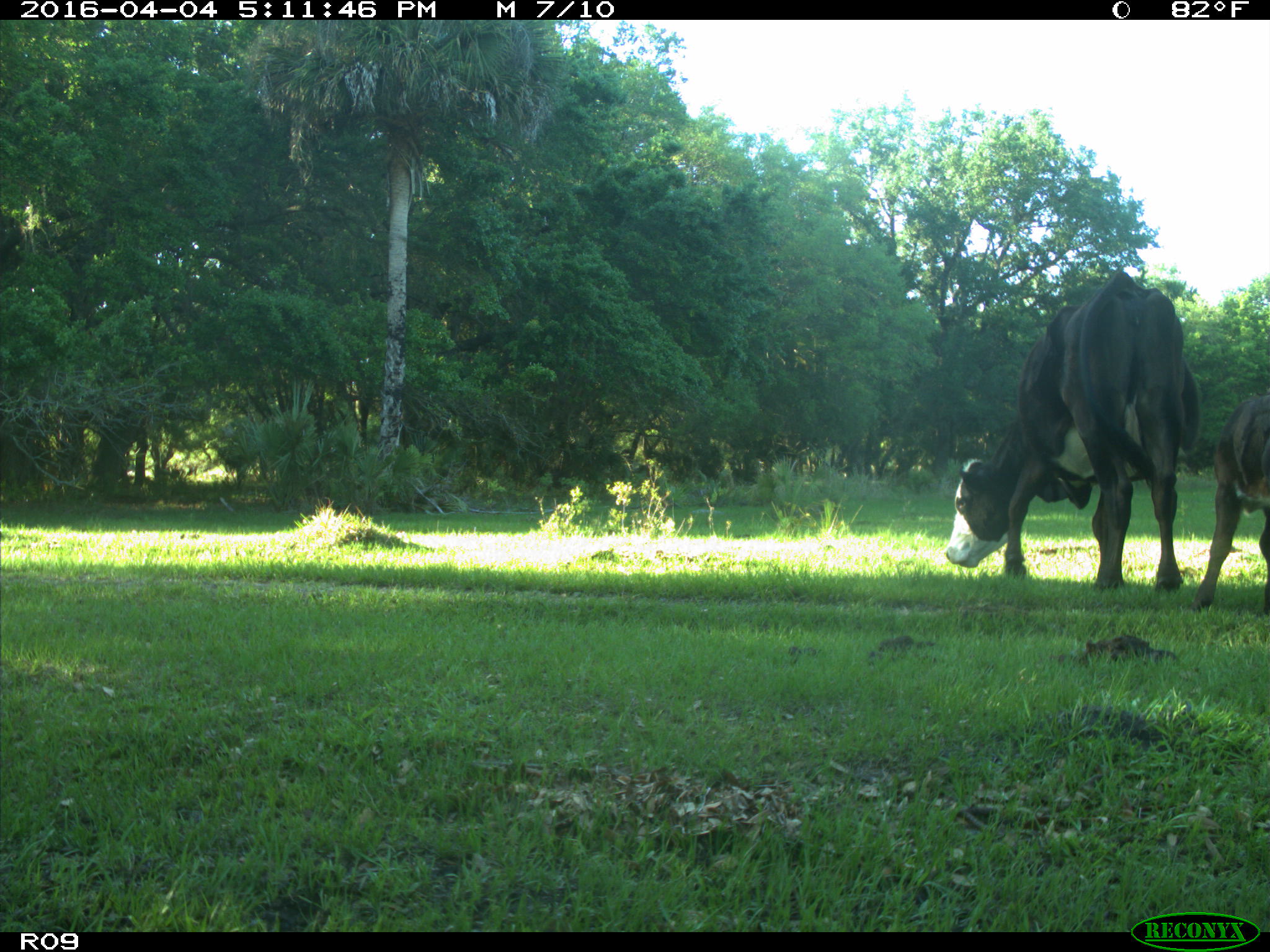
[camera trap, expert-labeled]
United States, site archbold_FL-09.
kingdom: Animalia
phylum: Chordata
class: Mammalia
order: Artiodactyla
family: Bovidae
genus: Bos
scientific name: Bos taurus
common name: domestic cow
Bos taurus (domestic cow).